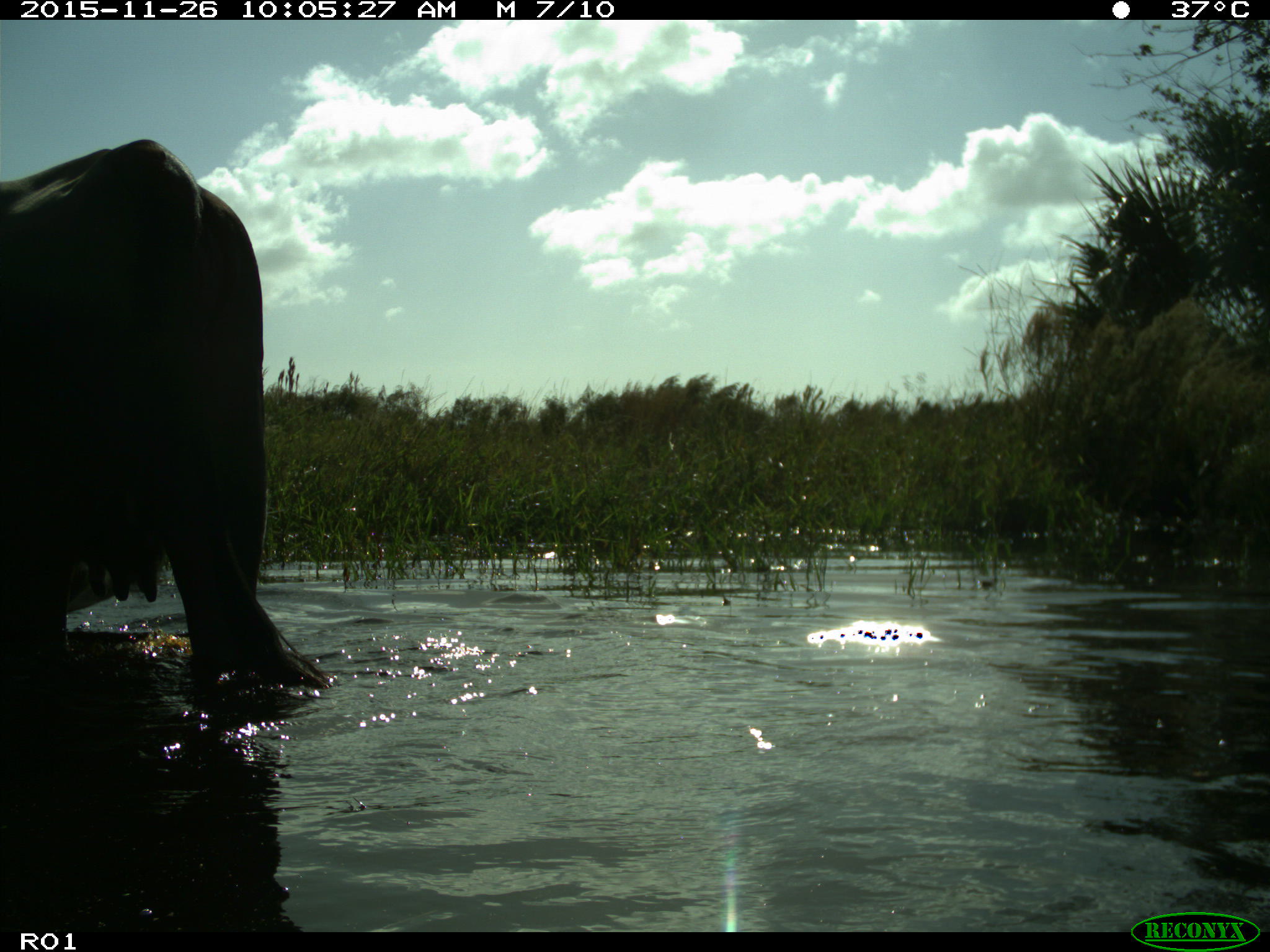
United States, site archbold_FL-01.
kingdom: Animalia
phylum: Chordata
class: Mammalia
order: Artiodactyla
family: Bovidae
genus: Bos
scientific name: Bos taurus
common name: domestic cow